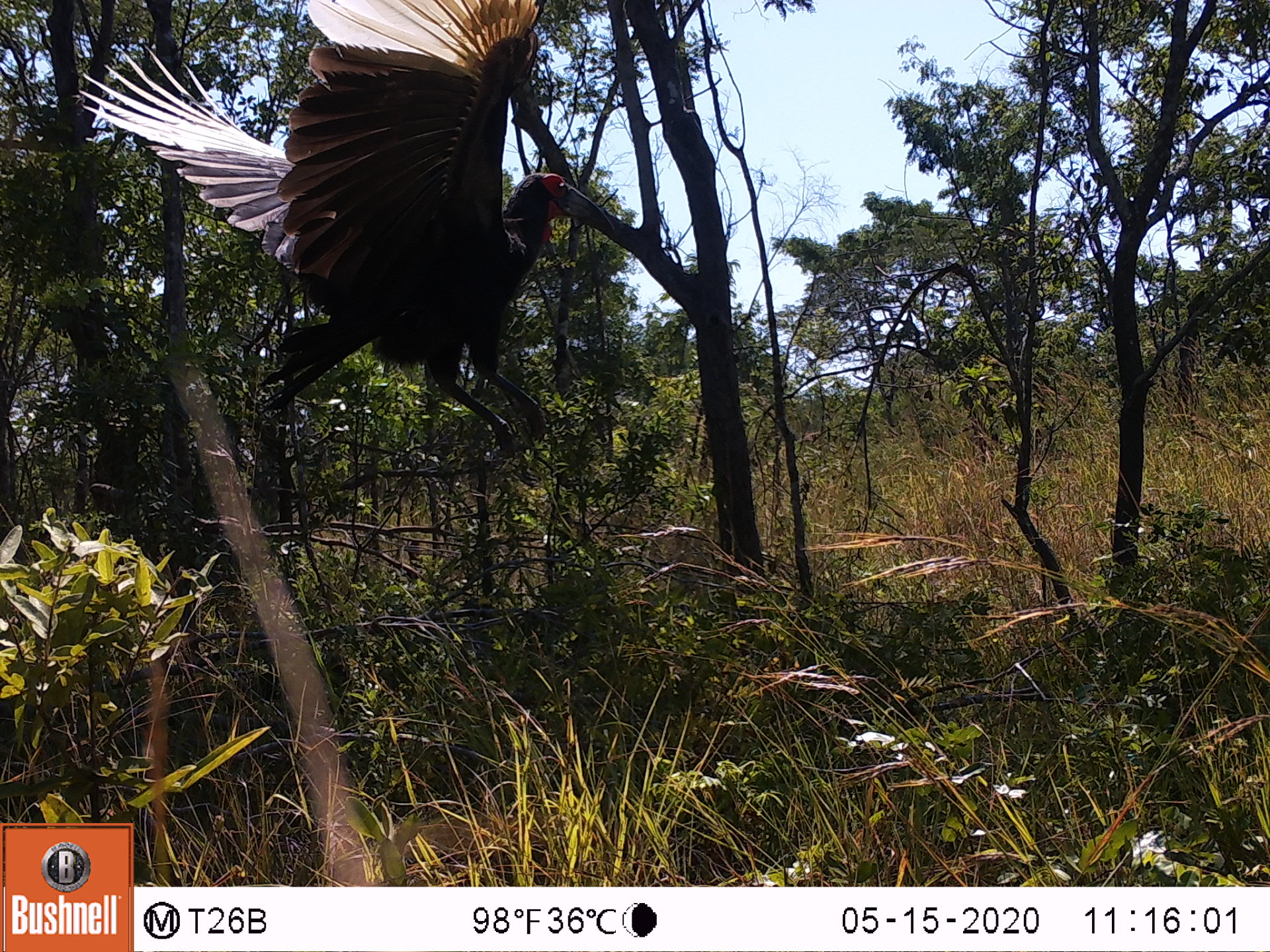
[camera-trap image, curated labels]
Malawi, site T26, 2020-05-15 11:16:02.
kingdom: Animalia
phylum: Chordata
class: Aves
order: Bucerotiformes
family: Bucorvidae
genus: Bucorvus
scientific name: Bucorvus leadbeateri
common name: southern ground hornbill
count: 1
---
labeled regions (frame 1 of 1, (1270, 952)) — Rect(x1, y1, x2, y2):
southern ground hornbill: Rect(69, 13, 612, 460)